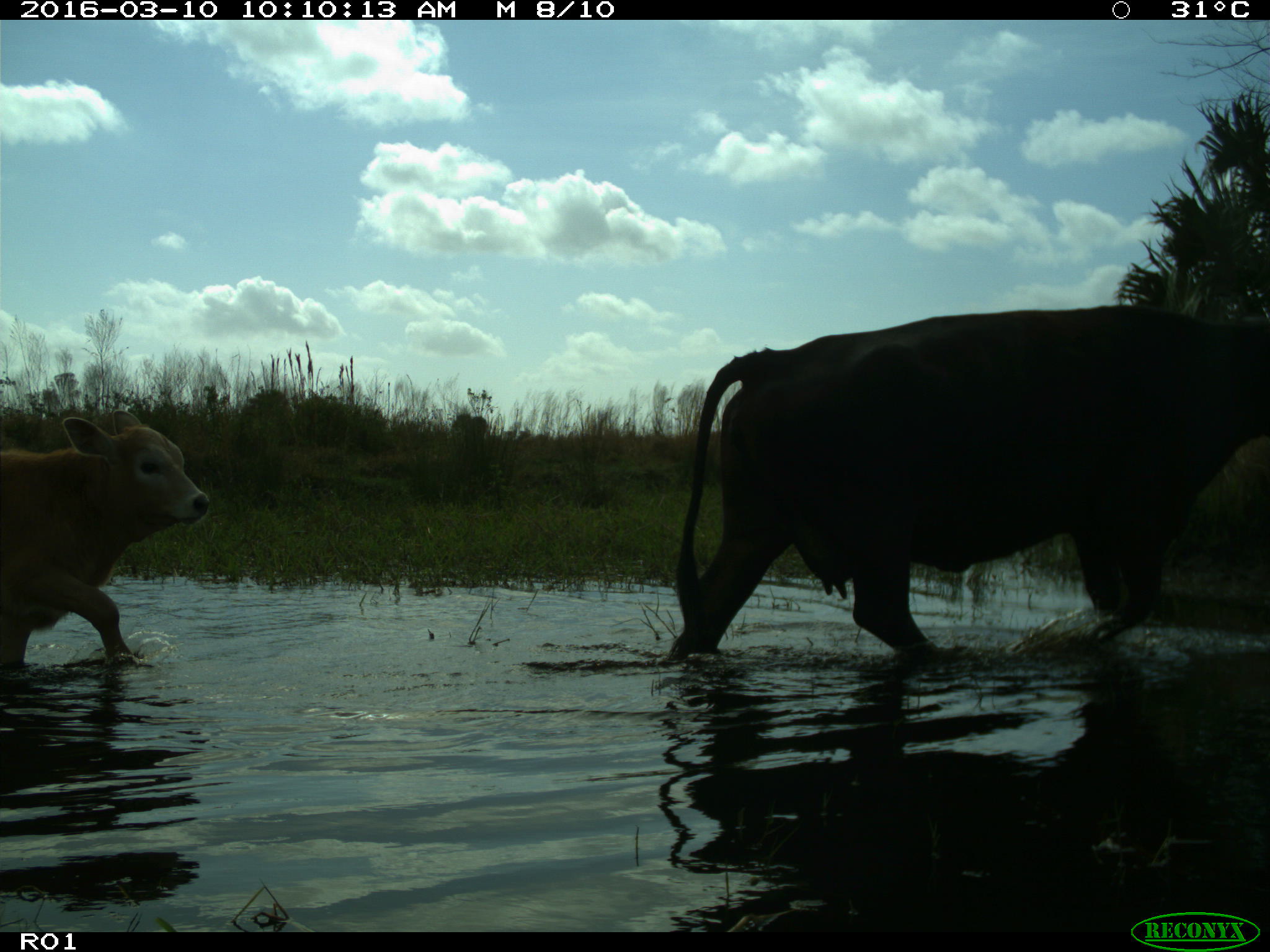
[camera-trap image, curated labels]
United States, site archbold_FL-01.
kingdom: Animalia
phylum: Chordata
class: Mammalia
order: Artiodactyla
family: Bovidae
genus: Bos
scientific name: Bos taurus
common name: domestic cow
Bos taurus (domestic cow).